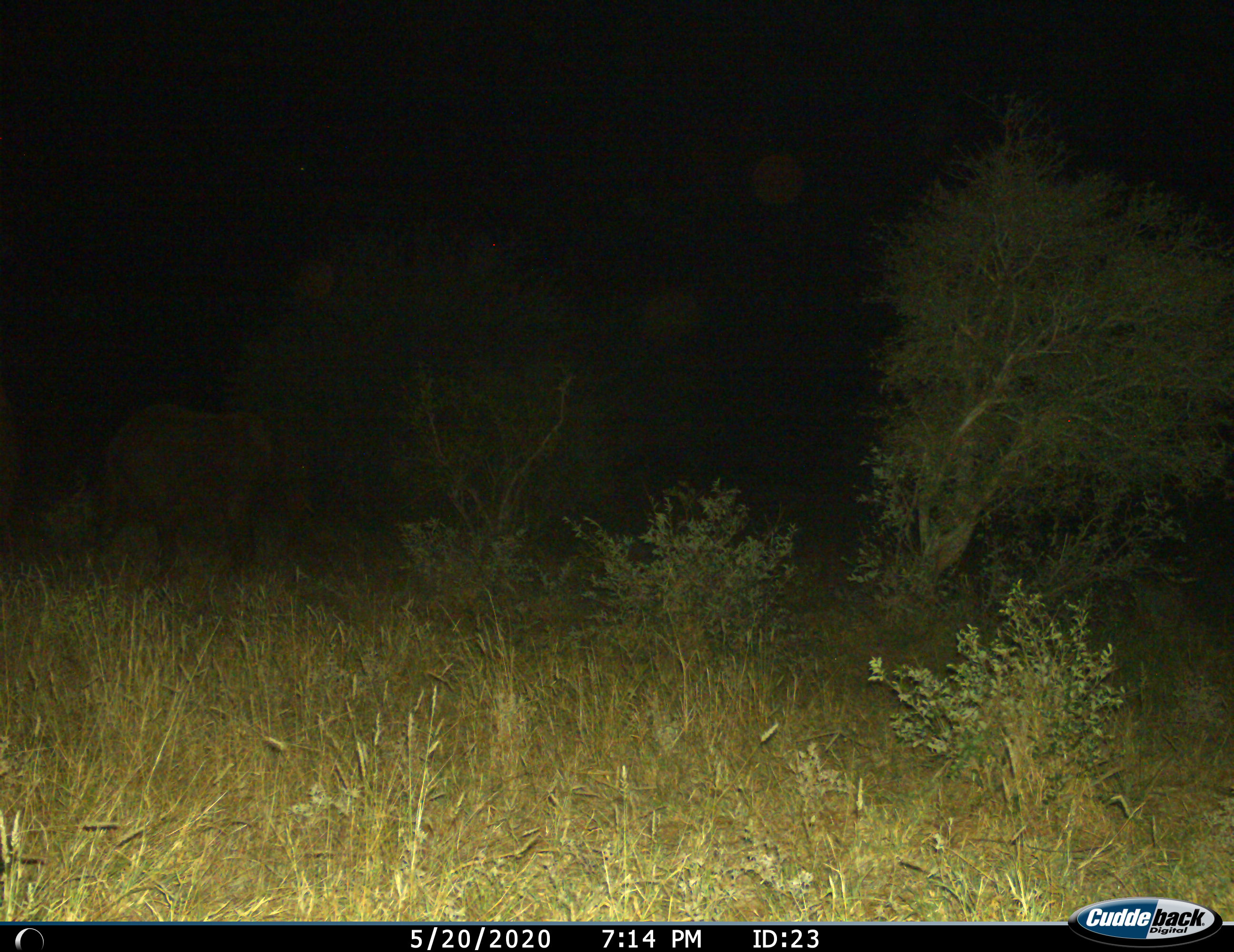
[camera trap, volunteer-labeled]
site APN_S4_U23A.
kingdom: Animalia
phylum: Chordata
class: Mammalia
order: Proboscidea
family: Elephantidae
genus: Loxodonta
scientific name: Loxodonta africana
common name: african bush elephant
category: elephant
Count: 1.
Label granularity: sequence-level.